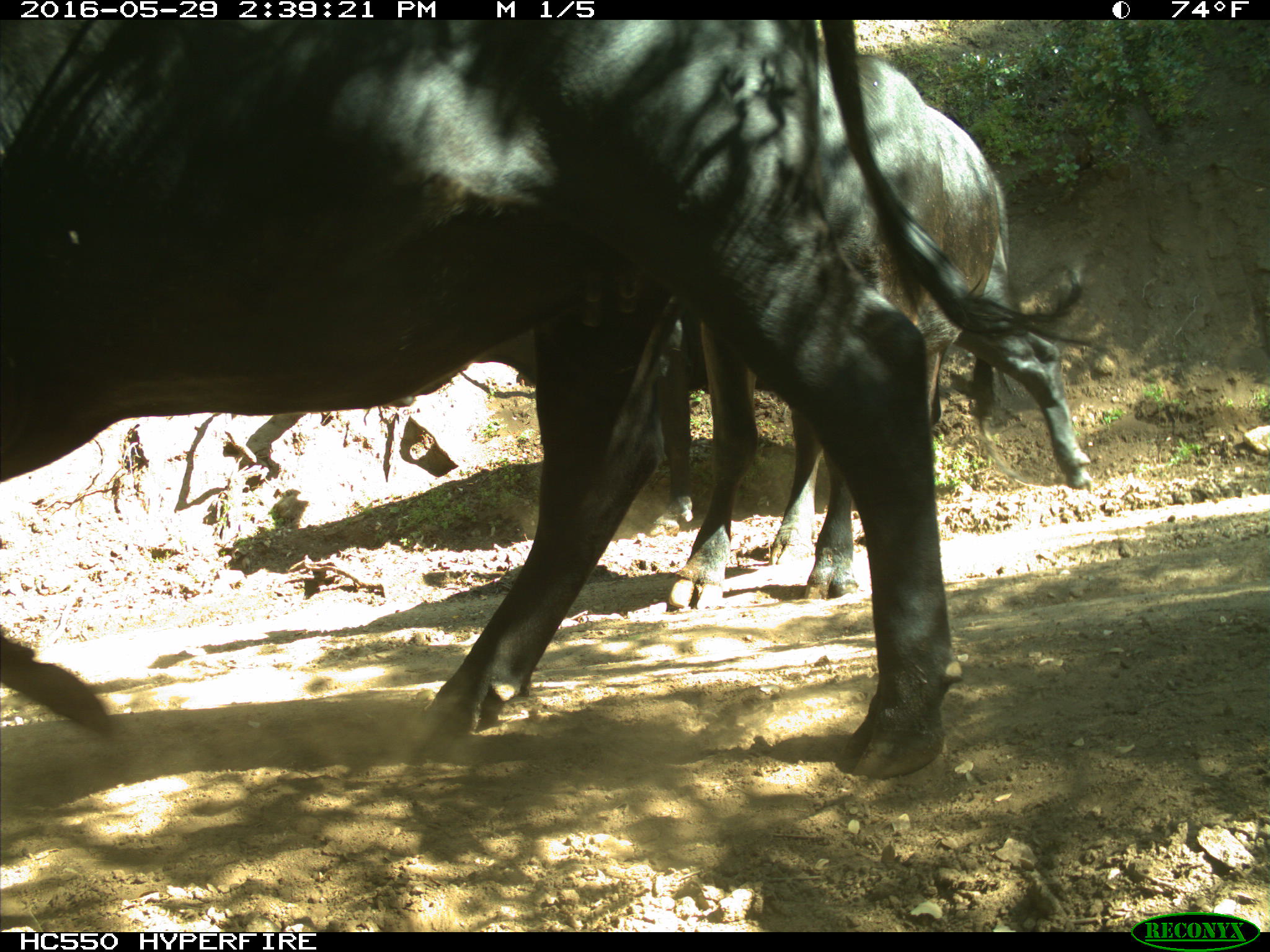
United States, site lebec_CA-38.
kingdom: Animalia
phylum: Chordata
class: Mammalia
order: Artiodactyla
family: Bovidae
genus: Bos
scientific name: Bos taurus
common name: domestic cow